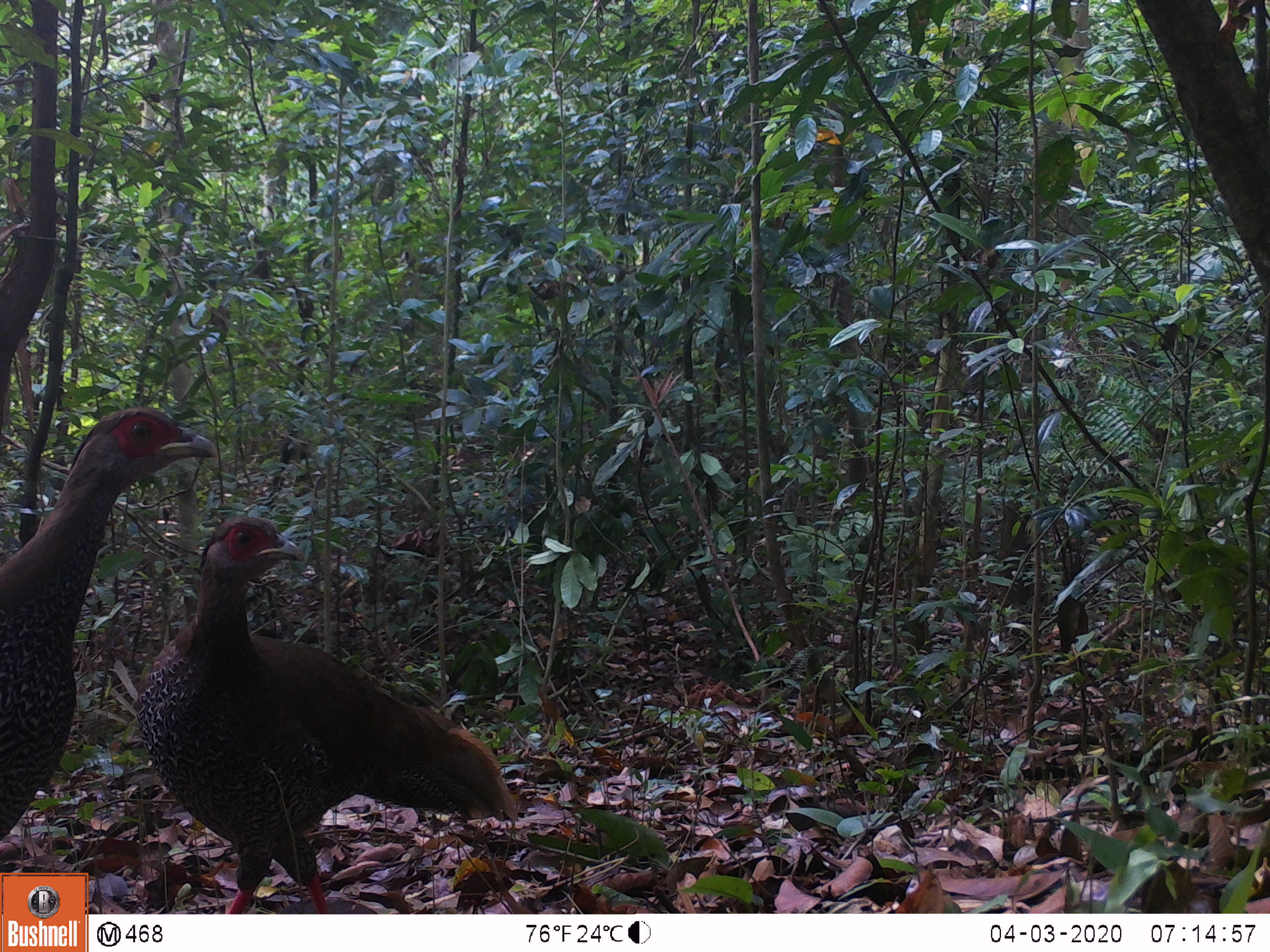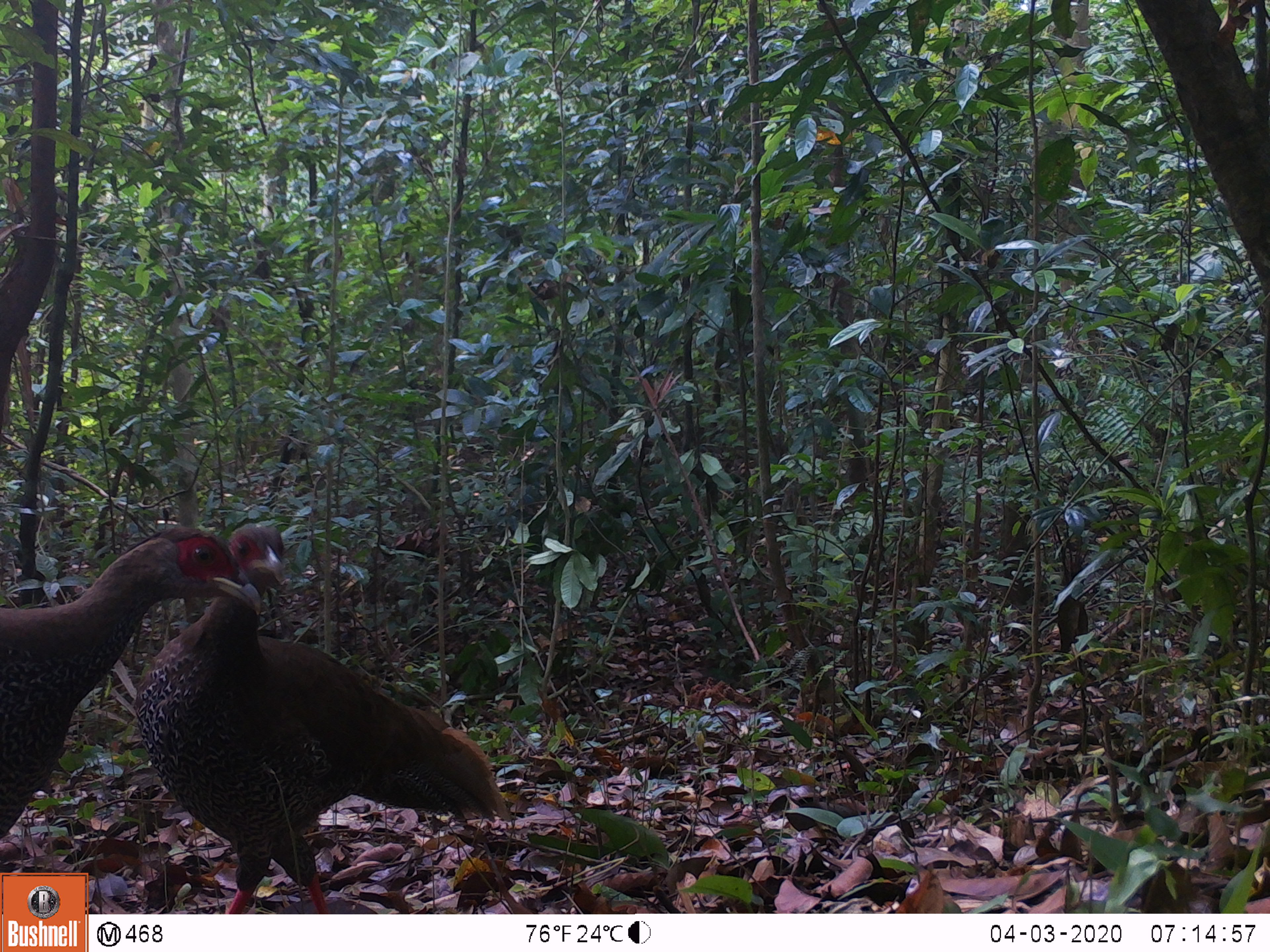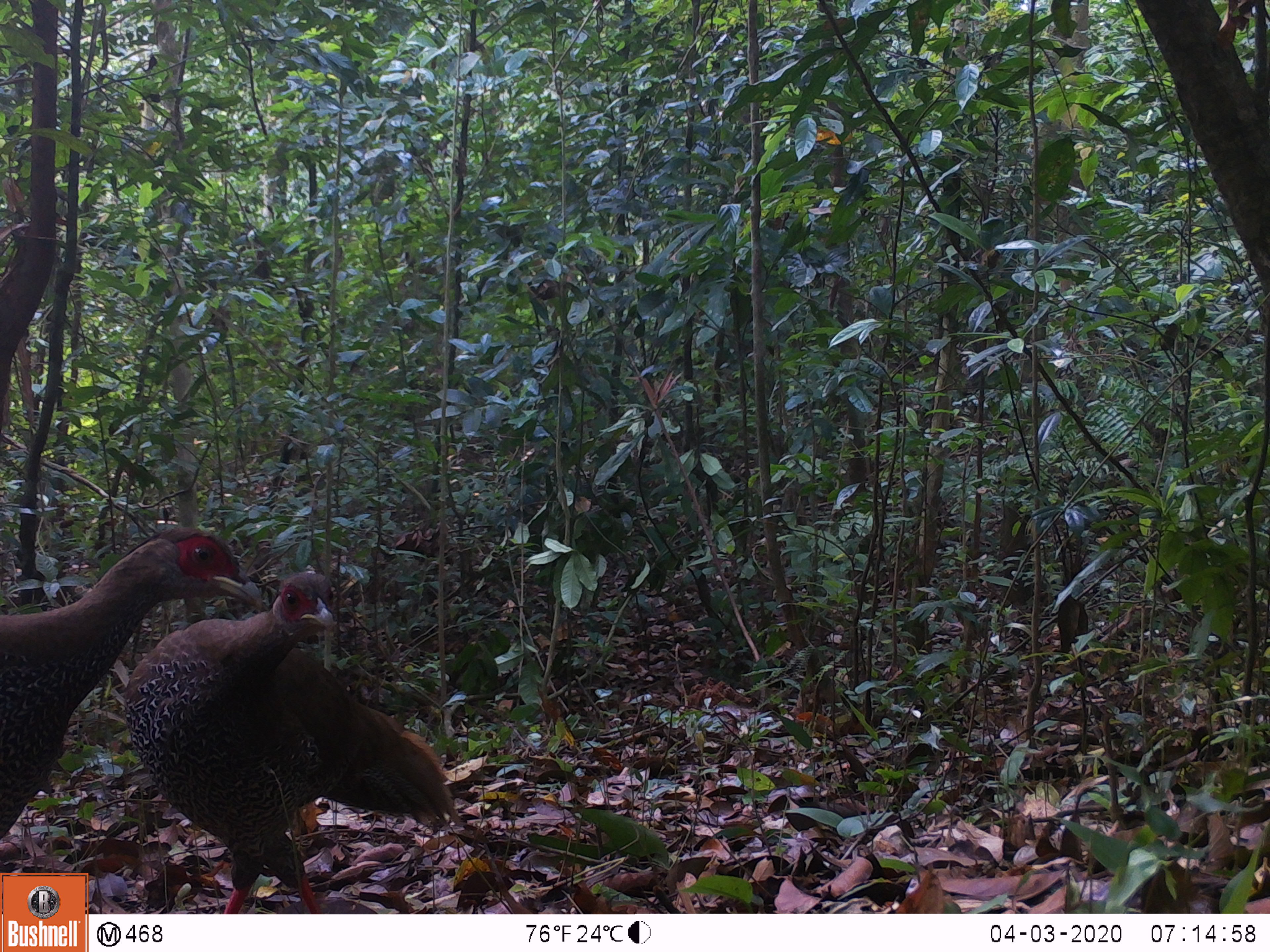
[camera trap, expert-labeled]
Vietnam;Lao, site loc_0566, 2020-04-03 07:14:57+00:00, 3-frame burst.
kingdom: Animalia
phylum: Chordata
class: Aves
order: Galliformes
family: Phasianidae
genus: Lophura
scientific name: Lophura nycthemera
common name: silver pheasant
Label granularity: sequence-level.